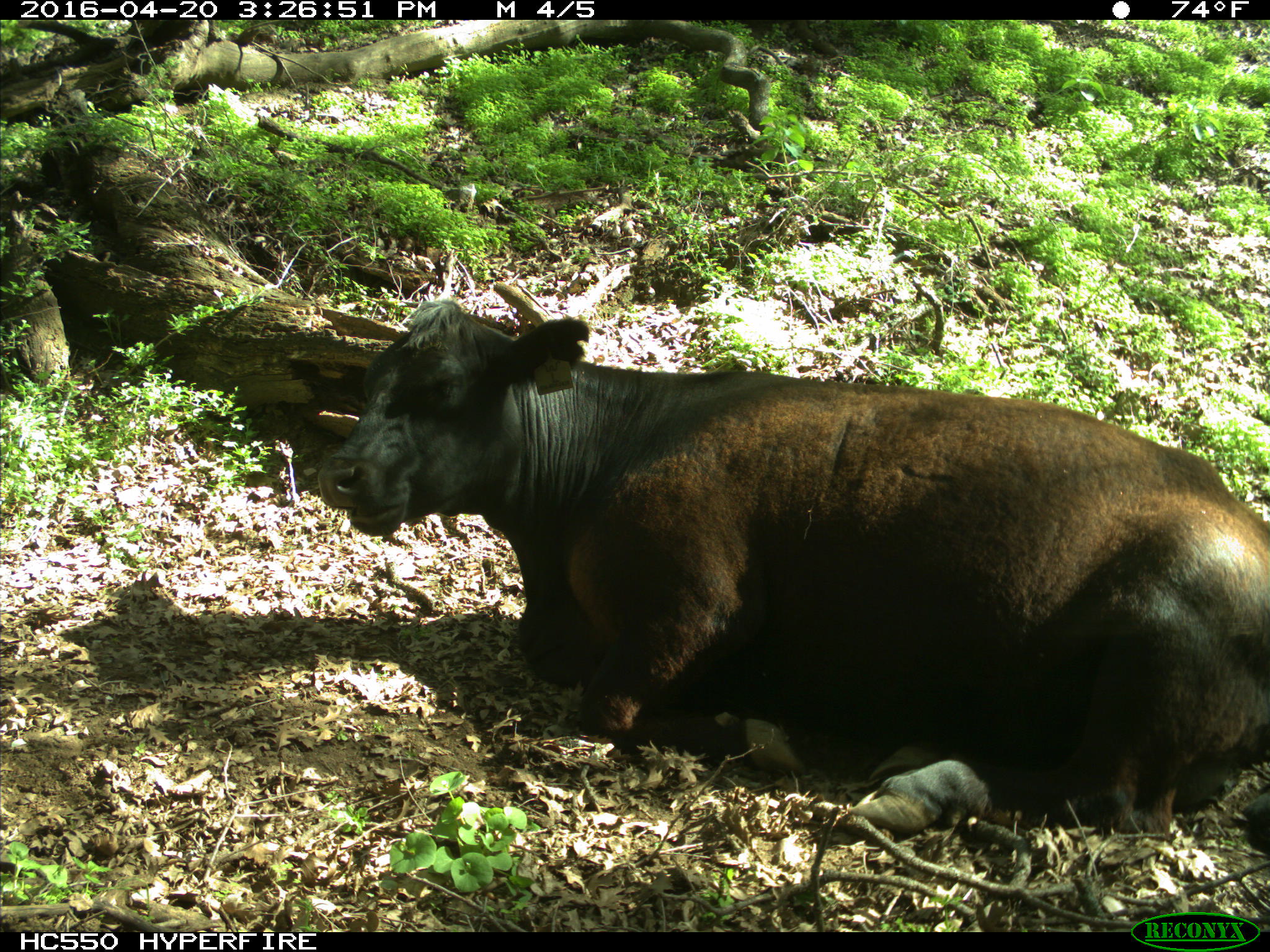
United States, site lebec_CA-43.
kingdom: Animalia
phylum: Chordata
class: Mammalia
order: Artiodactyla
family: Bovidae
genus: Bos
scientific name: Bos taurus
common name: domestic cow